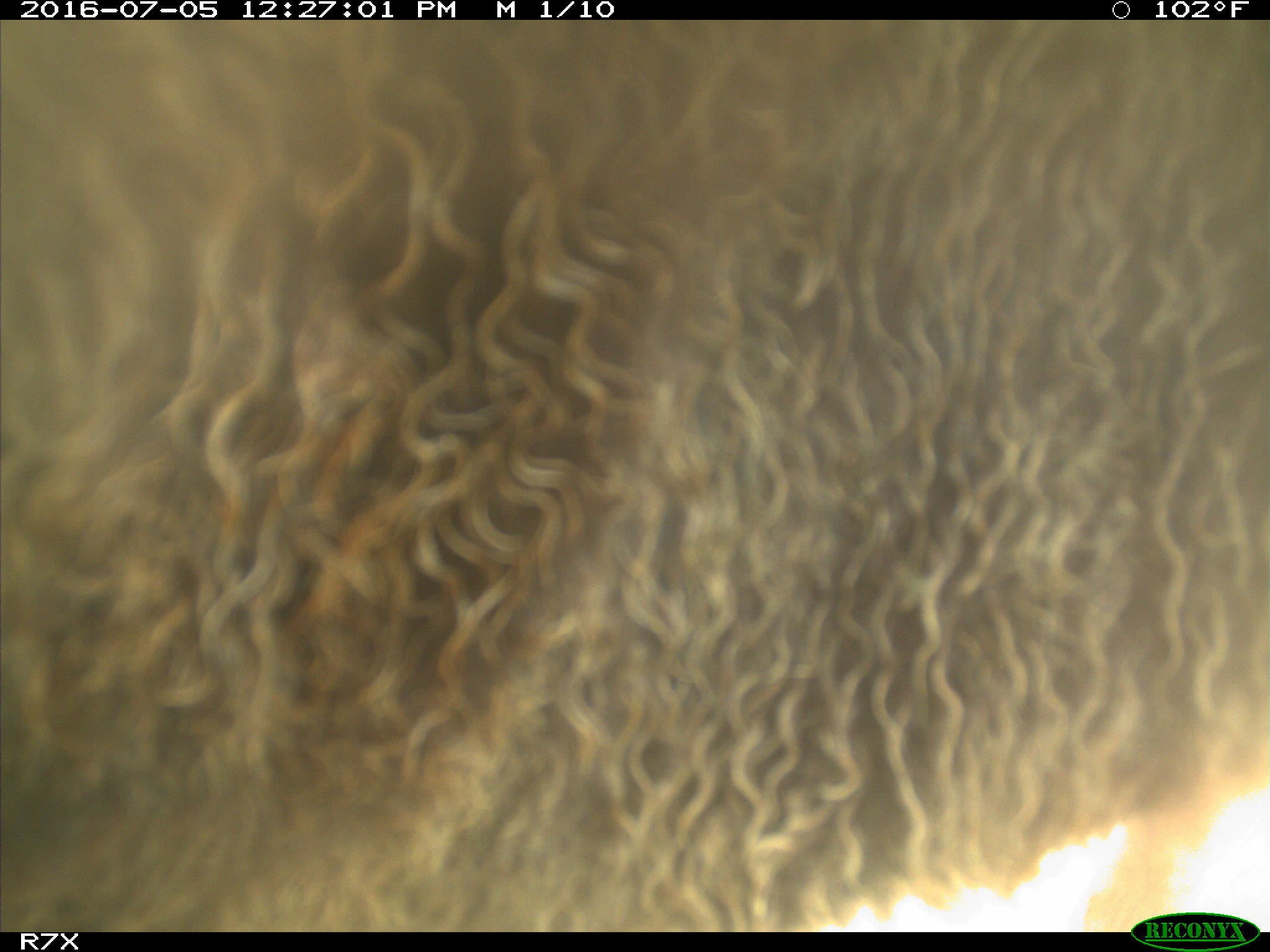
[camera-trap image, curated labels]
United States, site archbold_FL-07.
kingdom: Animalia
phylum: Chordata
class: Mammalia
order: Artiodactyla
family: Bovidae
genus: Bos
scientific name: Bos taurus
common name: domestic cow